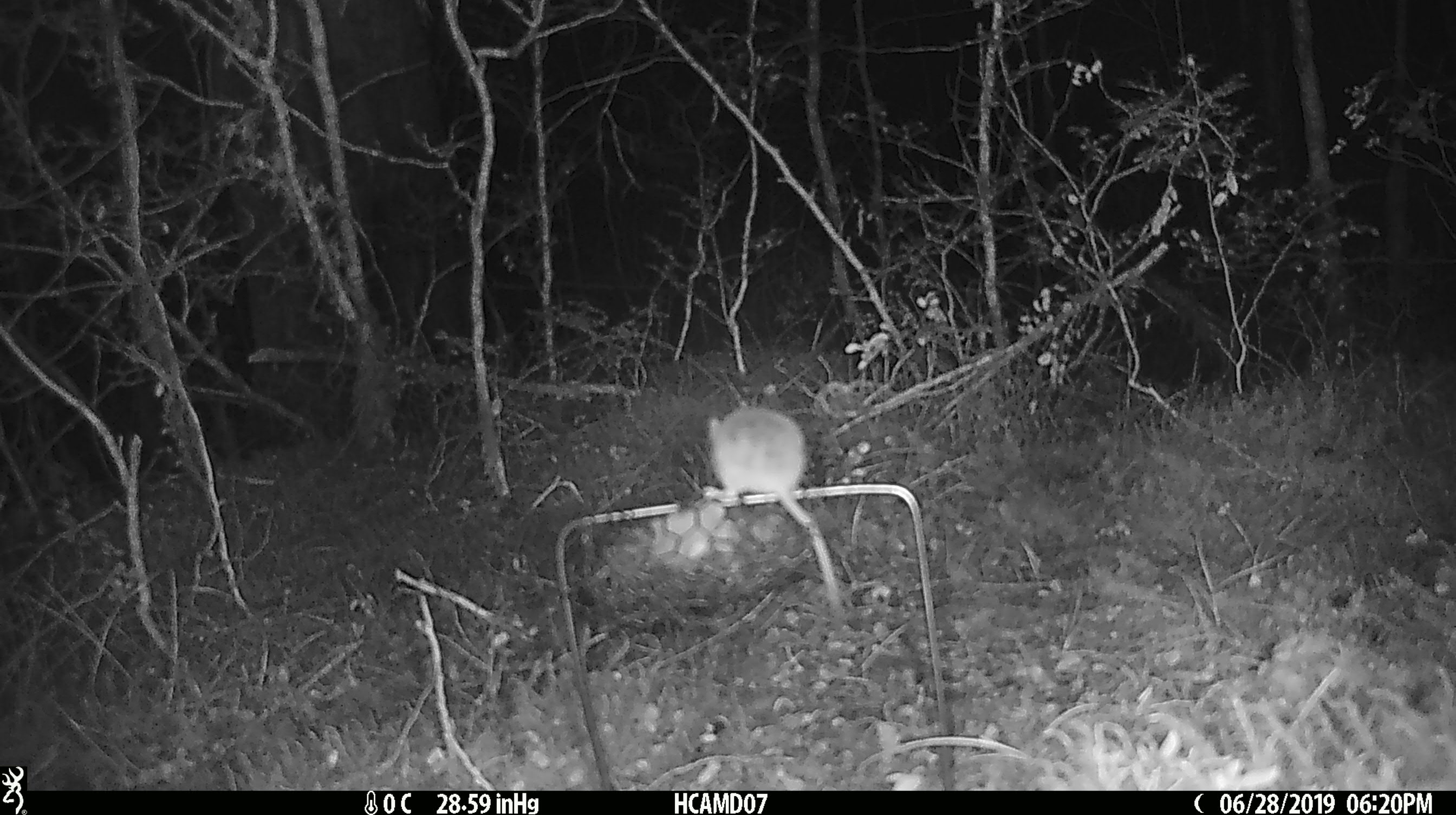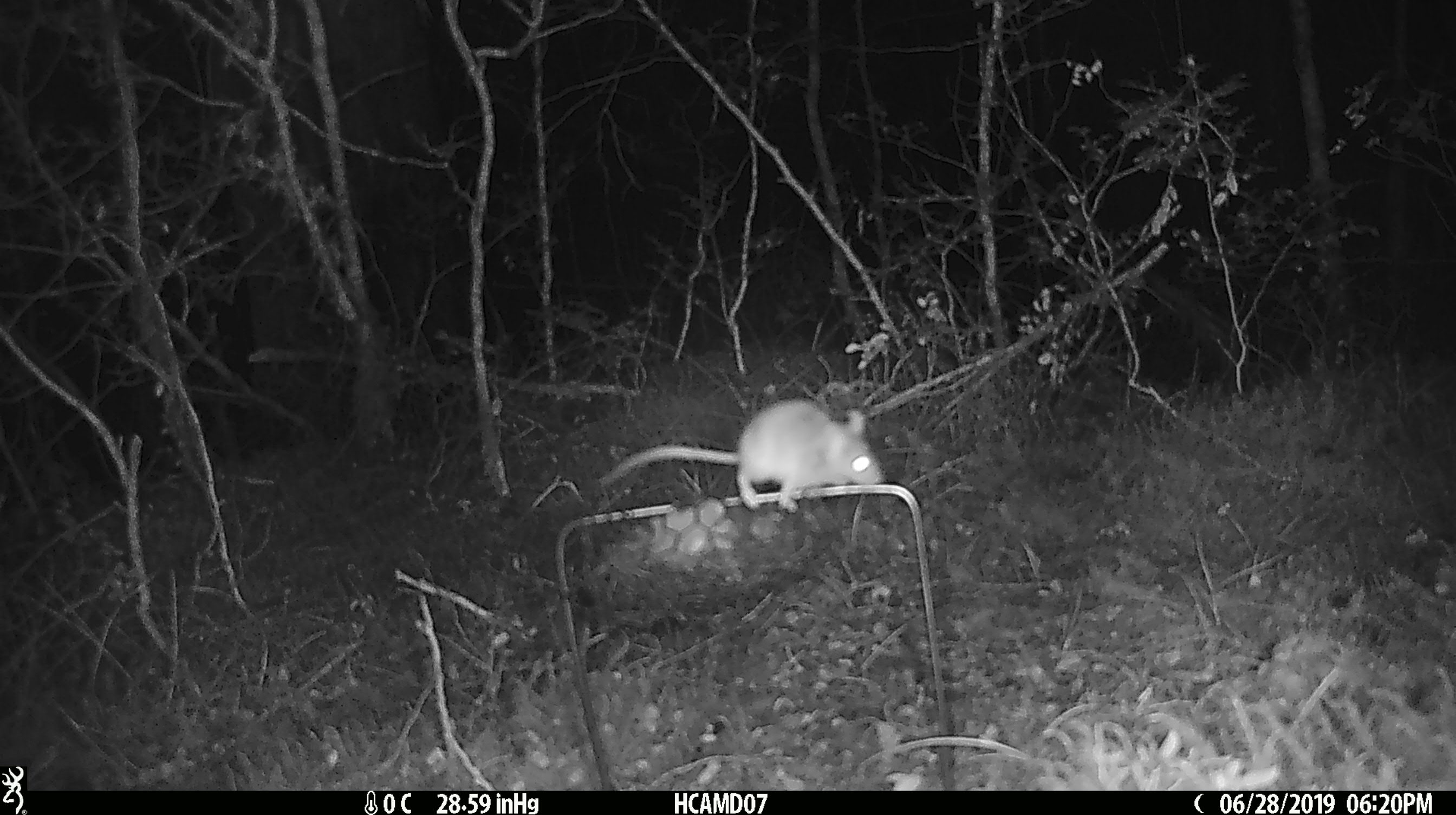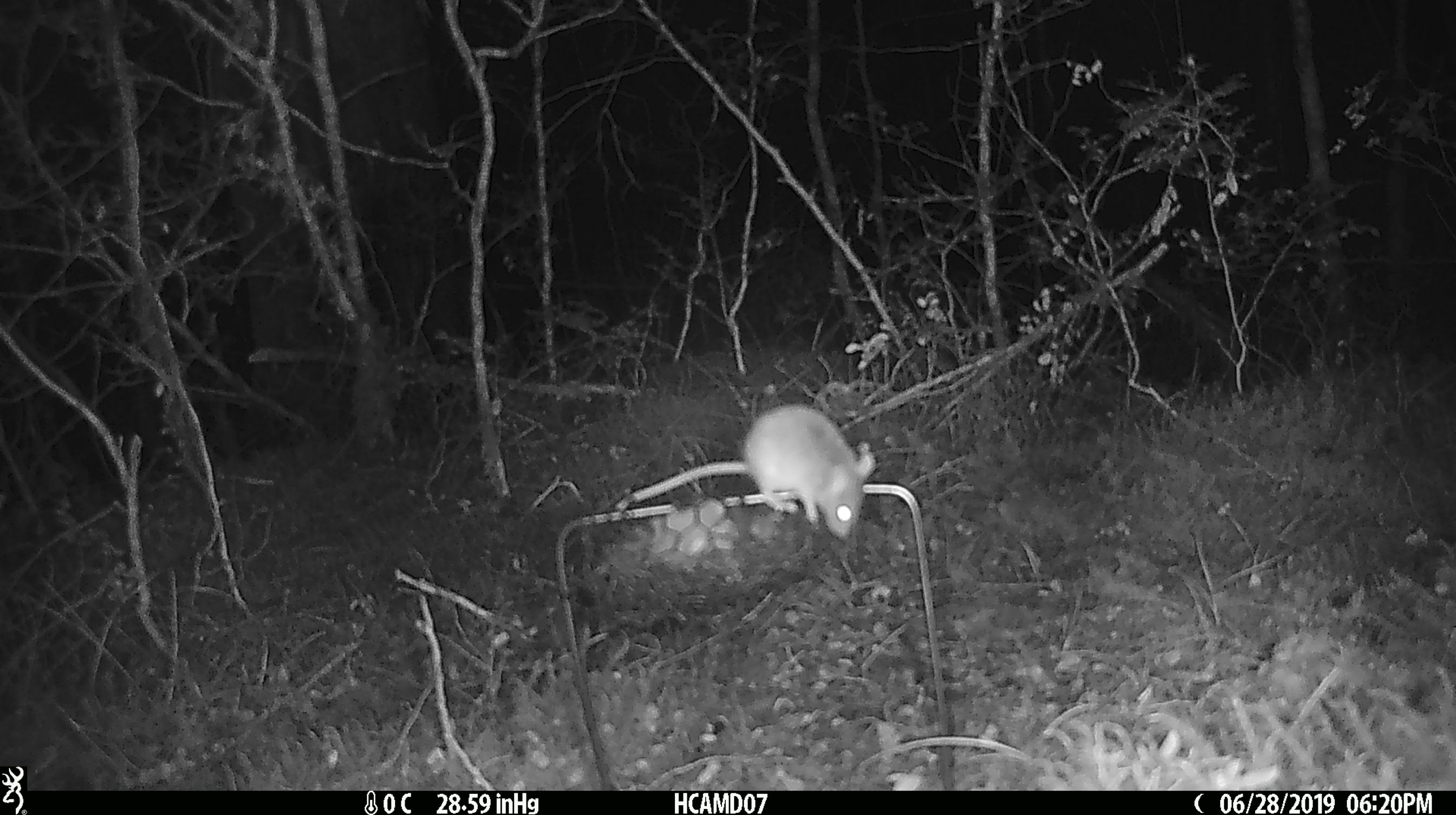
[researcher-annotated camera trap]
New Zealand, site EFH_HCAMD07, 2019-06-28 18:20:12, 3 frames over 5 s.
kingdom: Animalia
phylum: Chordata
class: Mammalia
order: Rodentia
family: Muridae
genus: Mus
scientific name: Mus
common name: mouse